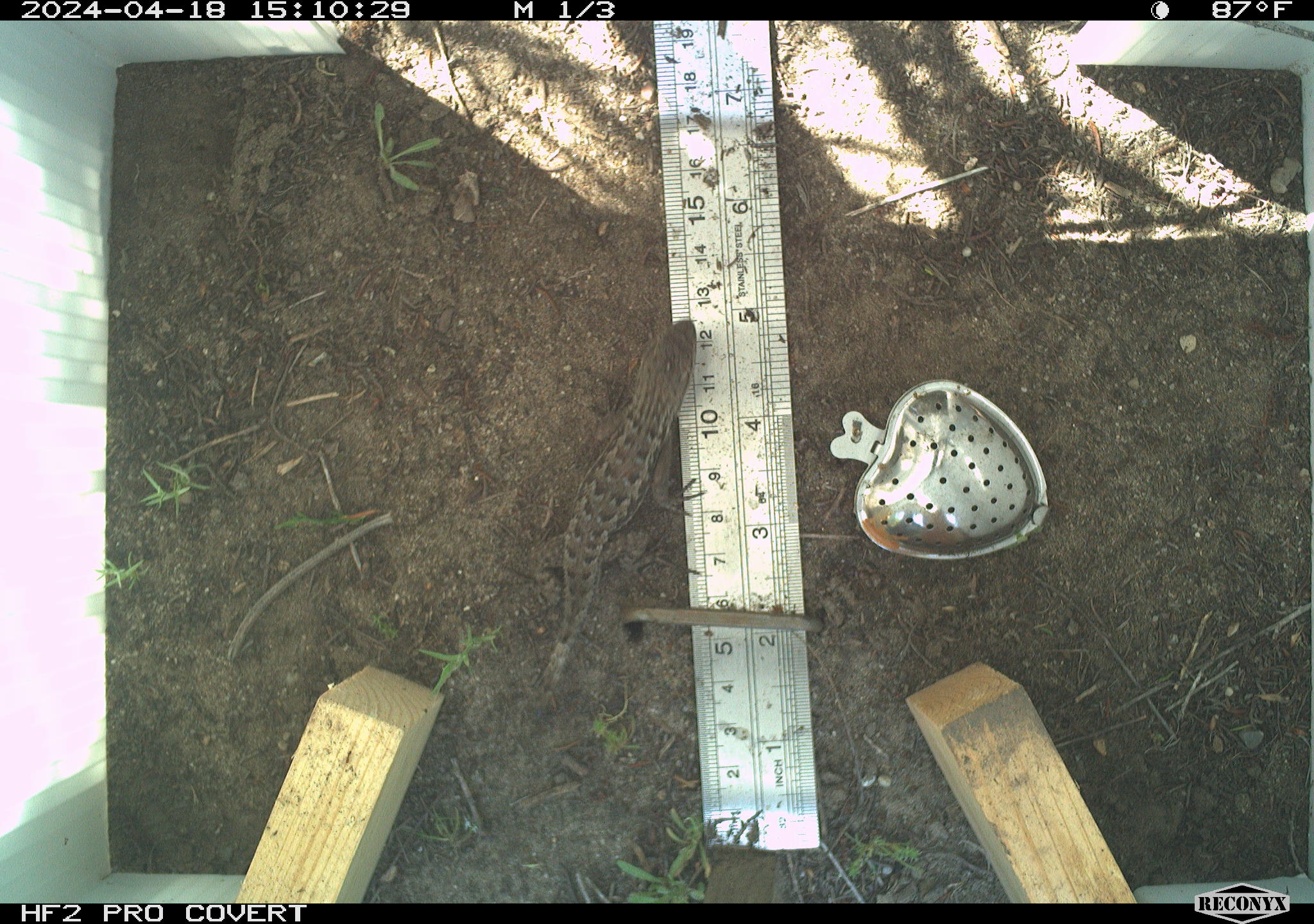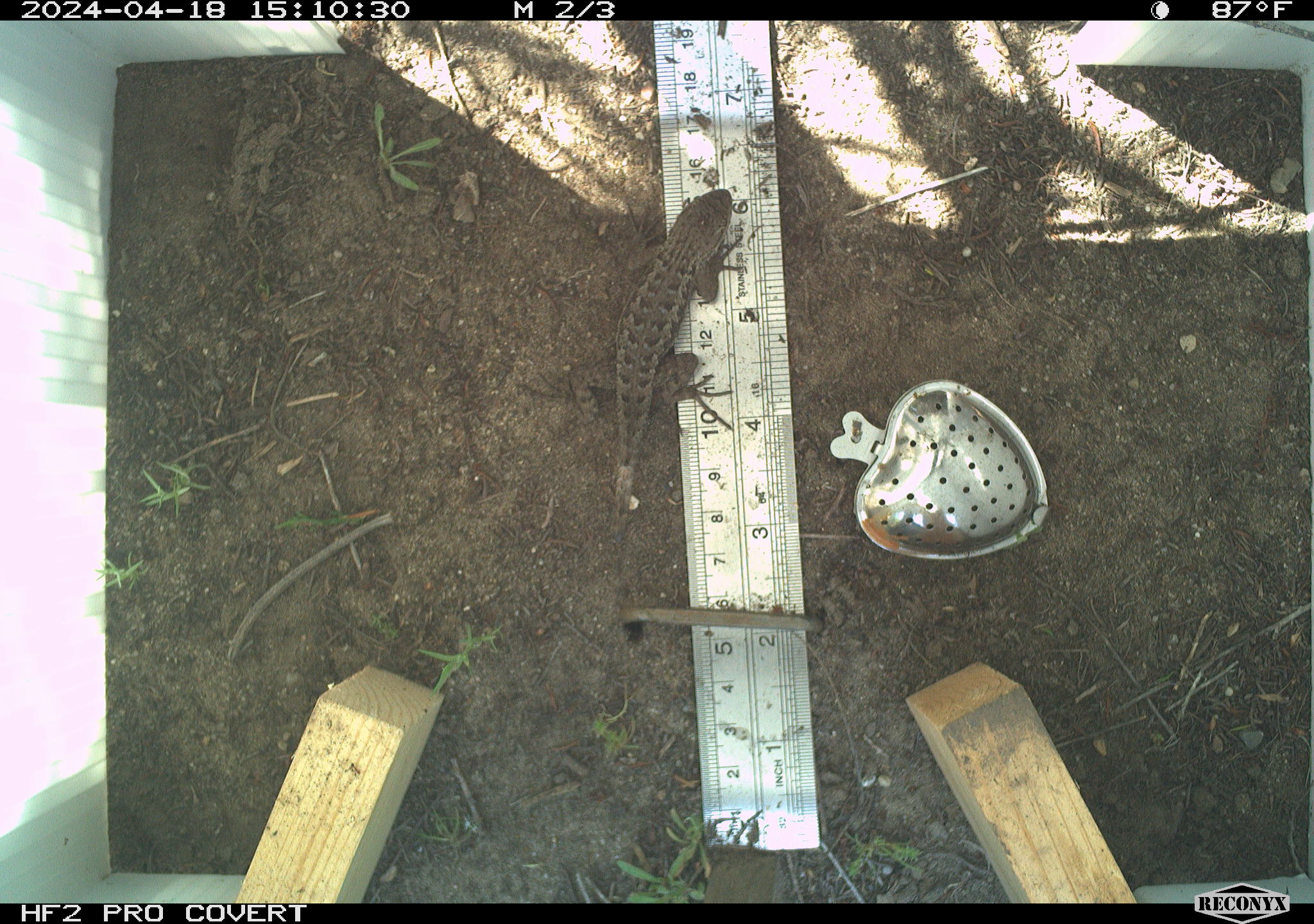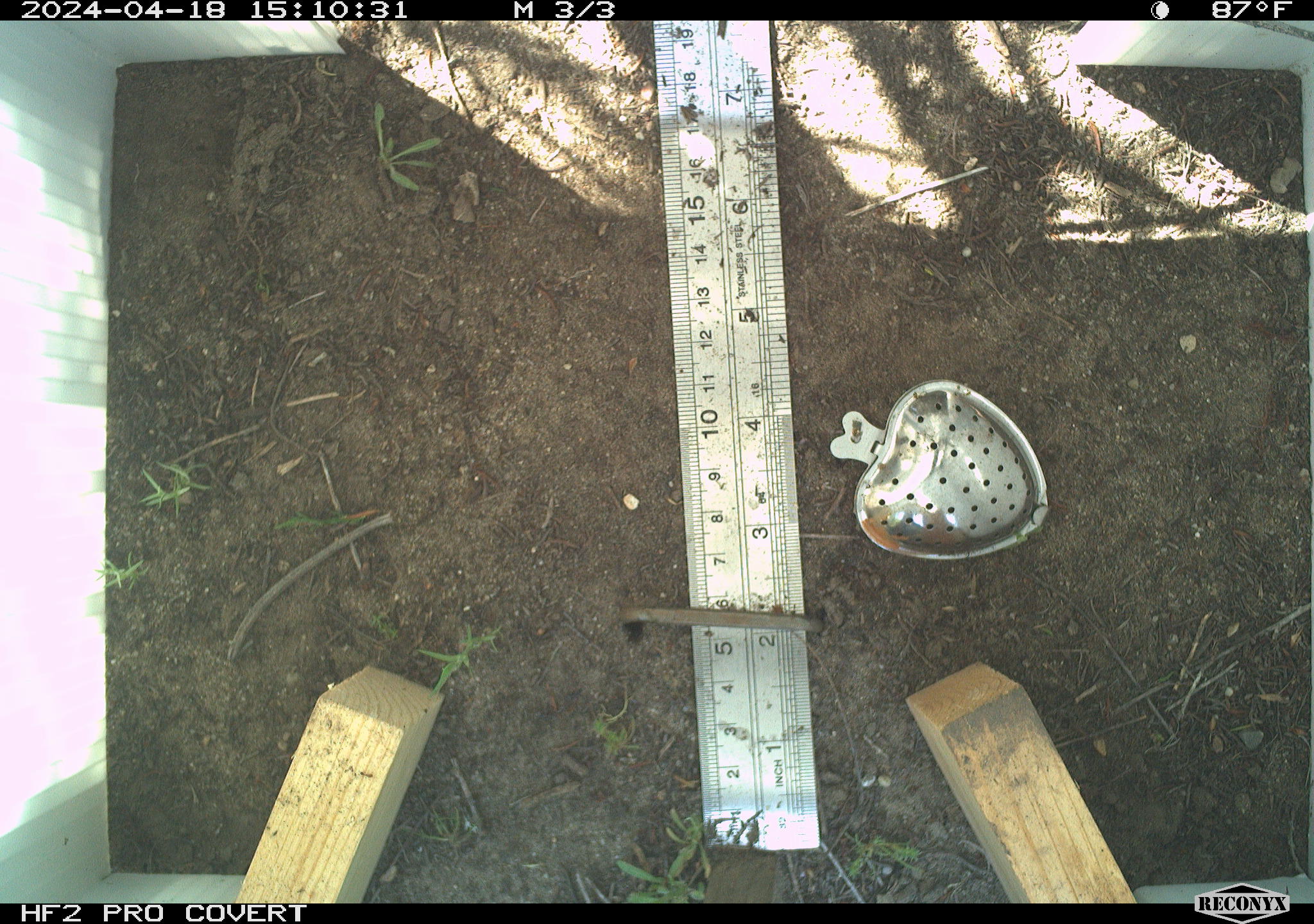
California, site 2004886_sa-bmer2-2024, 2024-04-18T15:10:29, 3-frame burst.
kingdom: Animalia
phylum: Chordata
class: Reptilia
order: Squamata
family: Phrynosomatidae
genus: Sceloporus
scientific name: Sceloporus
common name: spiny lizards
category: sceloporus species